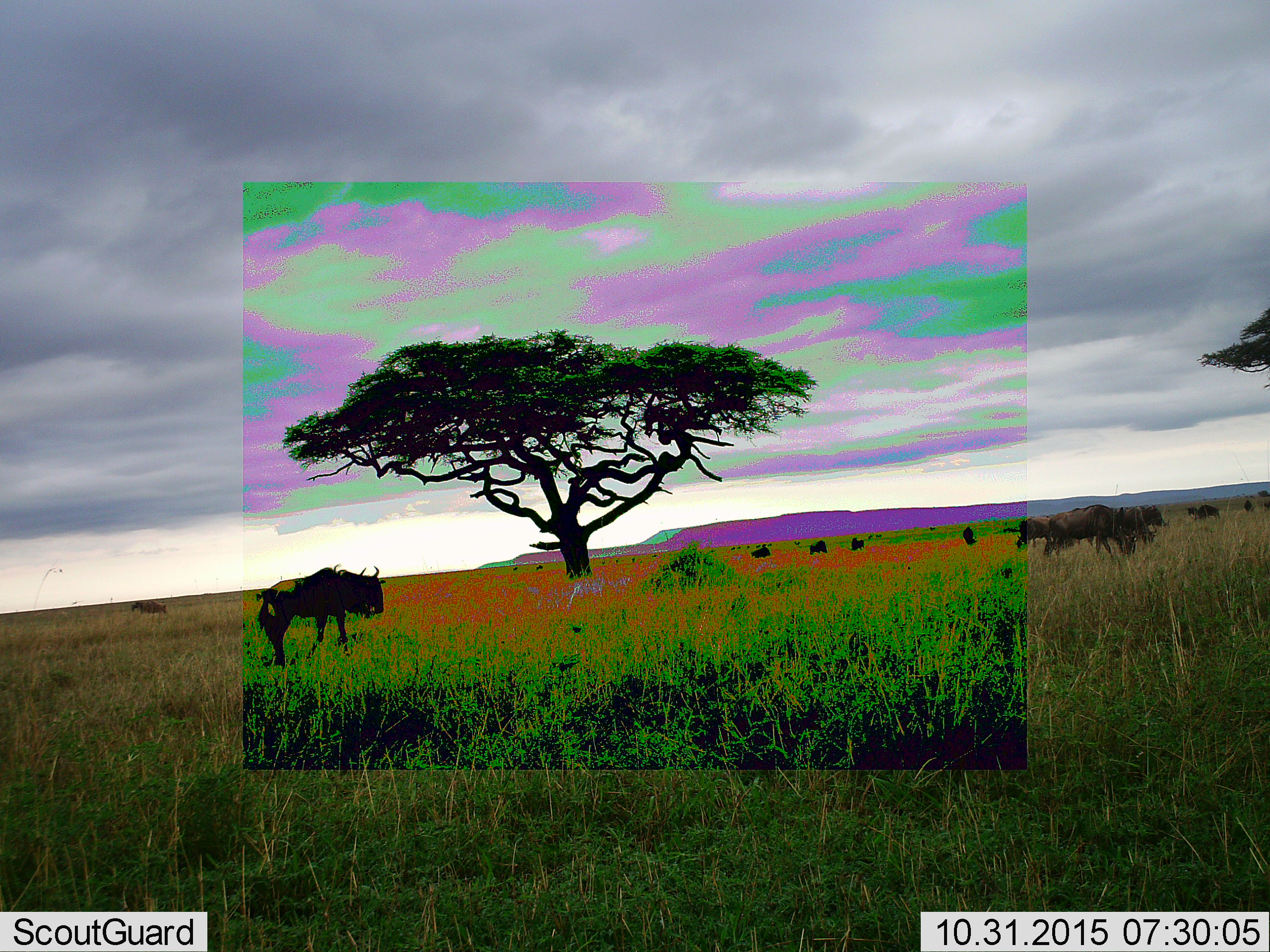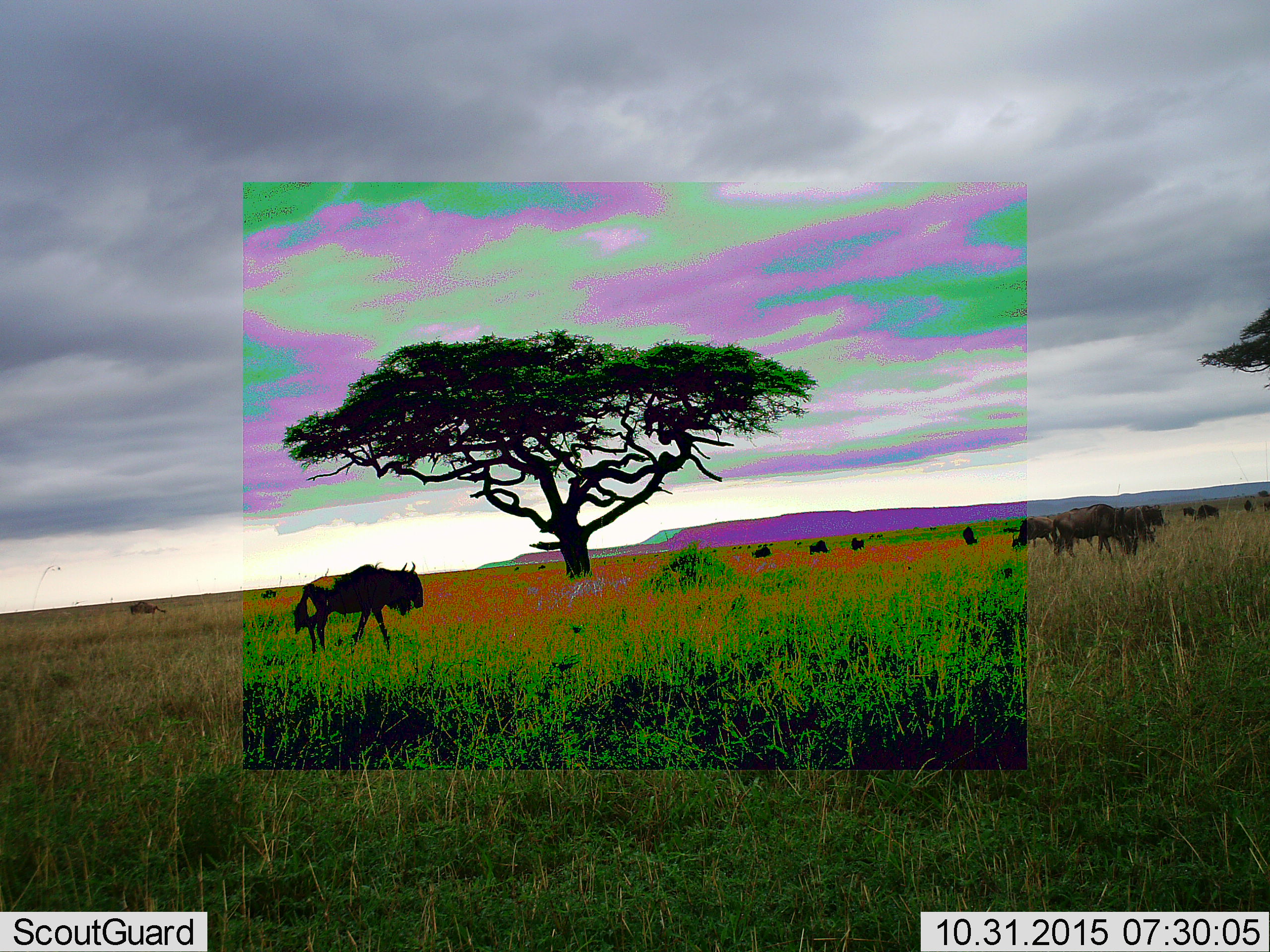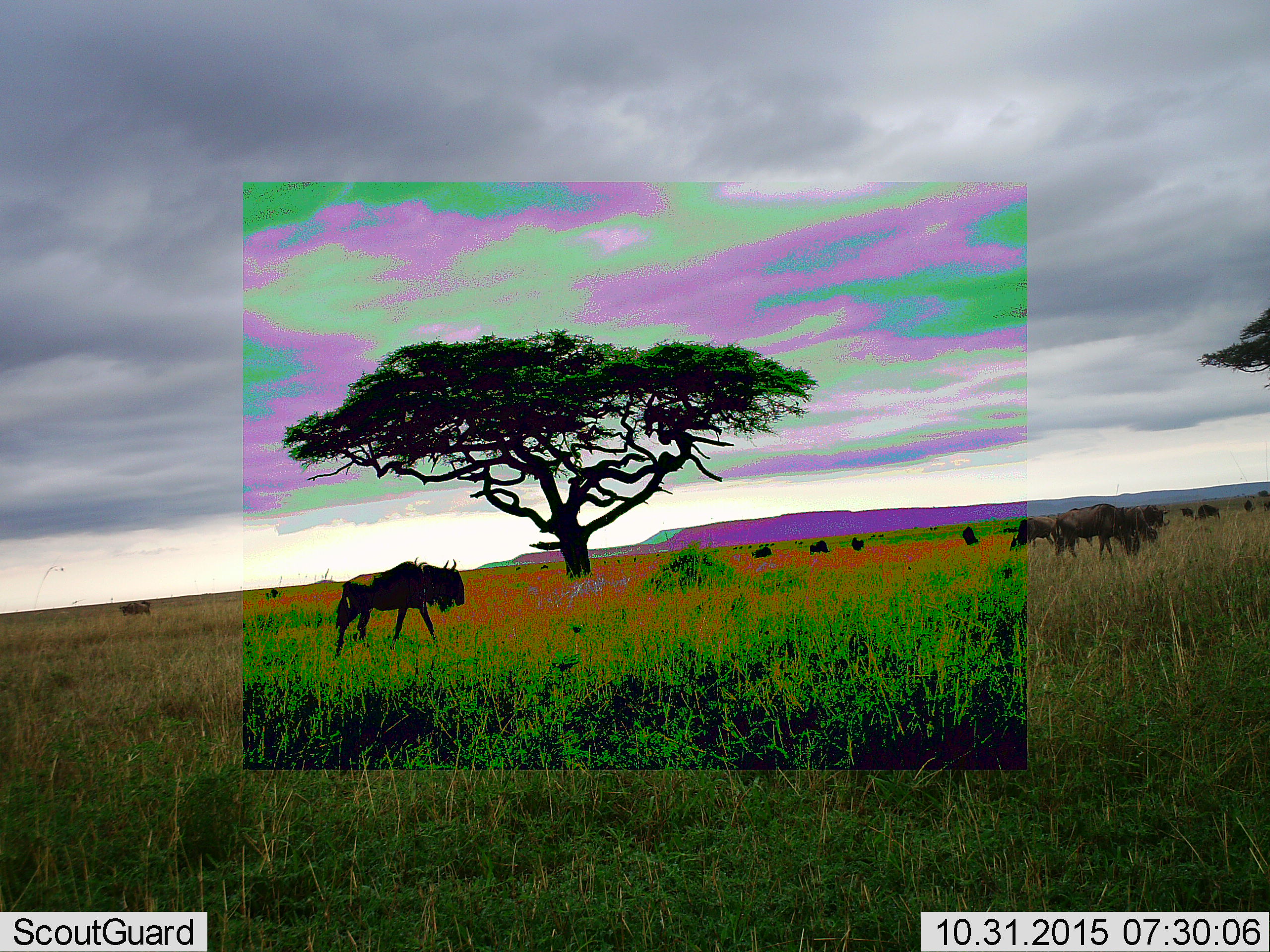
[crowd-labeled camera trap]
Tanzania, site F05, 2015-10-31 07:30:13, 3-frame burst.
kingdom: Animalia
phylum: Chordata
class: Mammalia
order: Artiodactyla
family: Bovidae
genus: Connochaetes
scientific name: Connochaetes taurinus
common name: blue wildebeest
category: wildebeest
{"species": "wildebeest (blue wildebeest) (Connochaetes taurinus)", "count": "11-50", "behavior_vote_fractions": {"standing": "53%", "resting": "7%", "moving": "93%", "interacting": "0%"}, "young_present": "0%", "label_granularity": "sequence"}